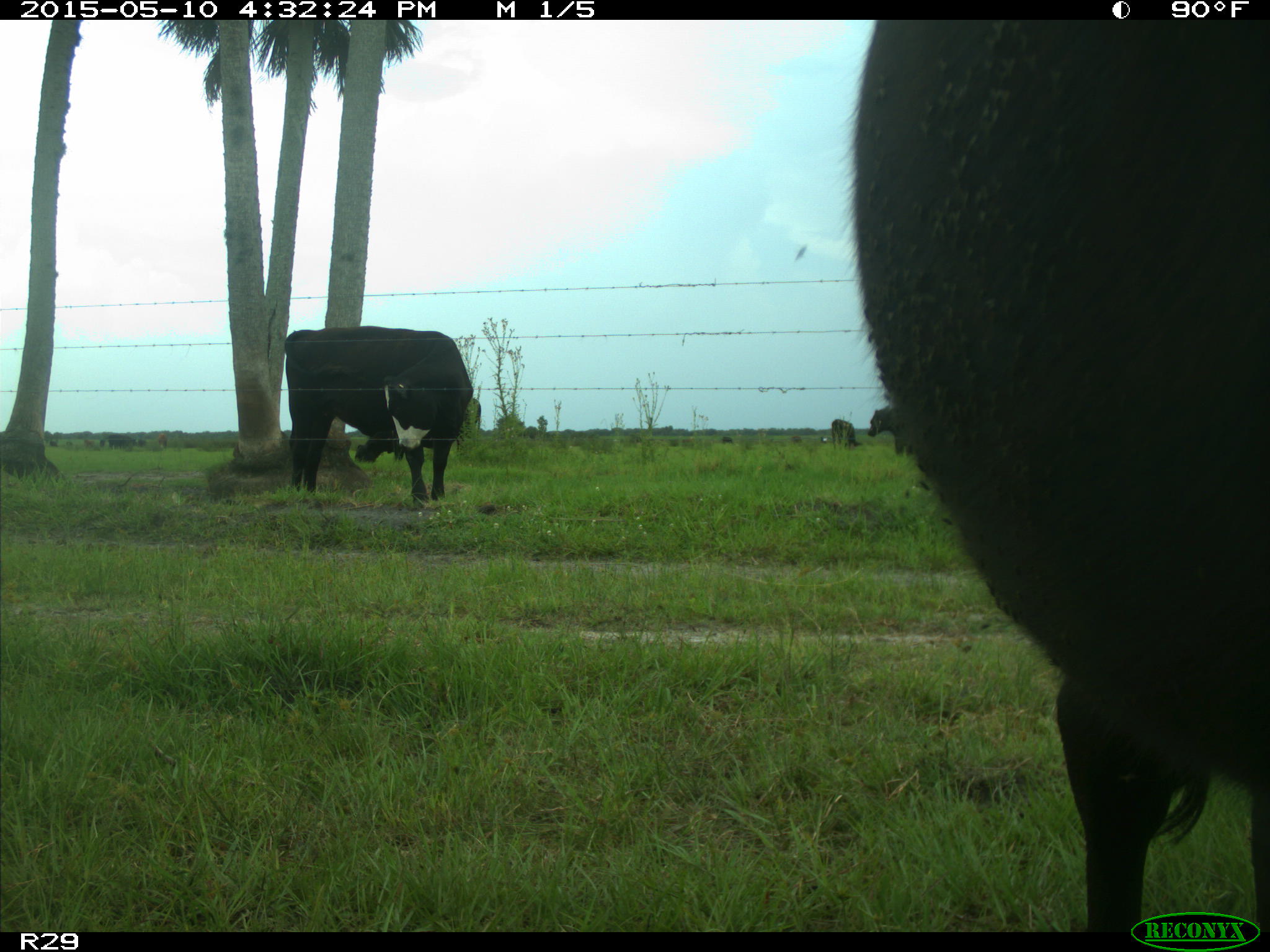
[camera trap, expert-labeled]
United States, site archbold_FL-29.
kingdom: Animalia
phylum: Chordata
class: Mammalia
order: Artiodactyla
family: Bovidae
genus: Bos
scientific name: Bos taurus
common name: domestic cow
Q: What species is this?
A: Bos taurus (domestic cow).